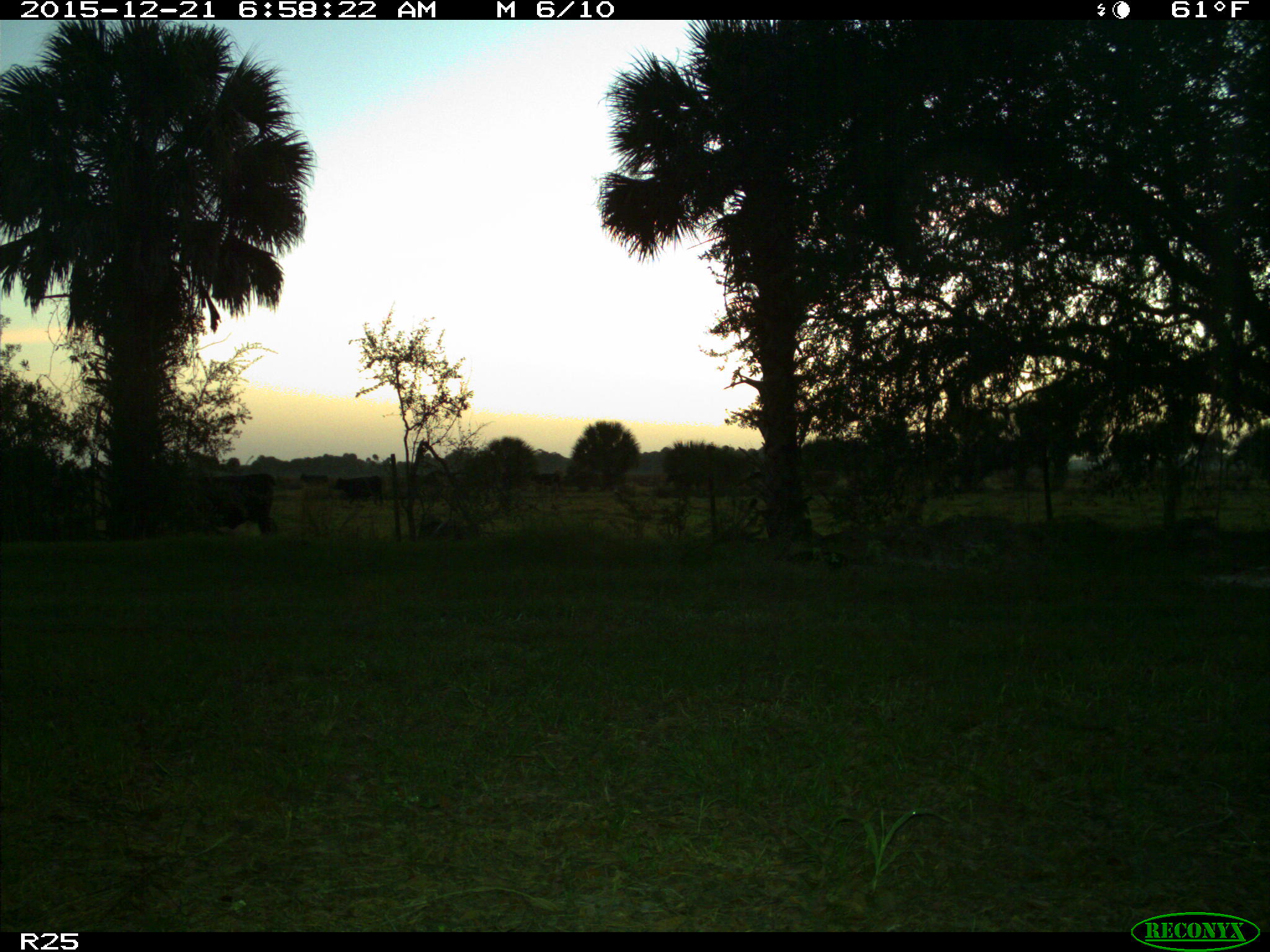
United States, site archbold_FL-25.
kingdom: Animalia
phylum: Chordata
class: Mammalia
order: Artiodactyla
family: Bovidae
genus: Bos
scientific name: Bos taurus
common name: domestic cow